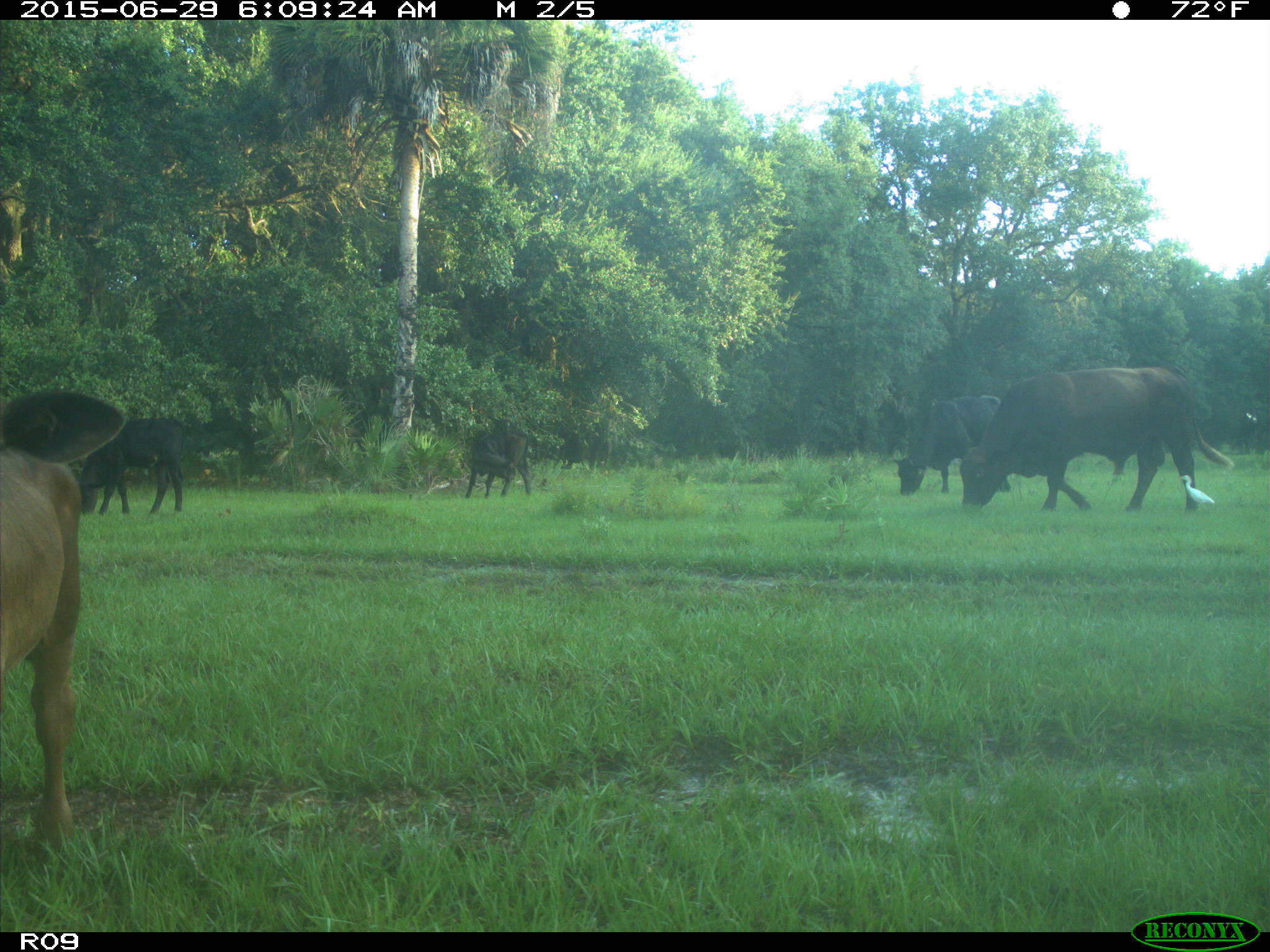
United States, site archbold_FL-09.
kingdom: Animalia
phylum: Chordata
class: Mammalia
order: Artiodactyla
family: Bovidae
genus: Bos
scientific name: Bos taurus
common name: domestic cow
Bos taurus (domestic cow).